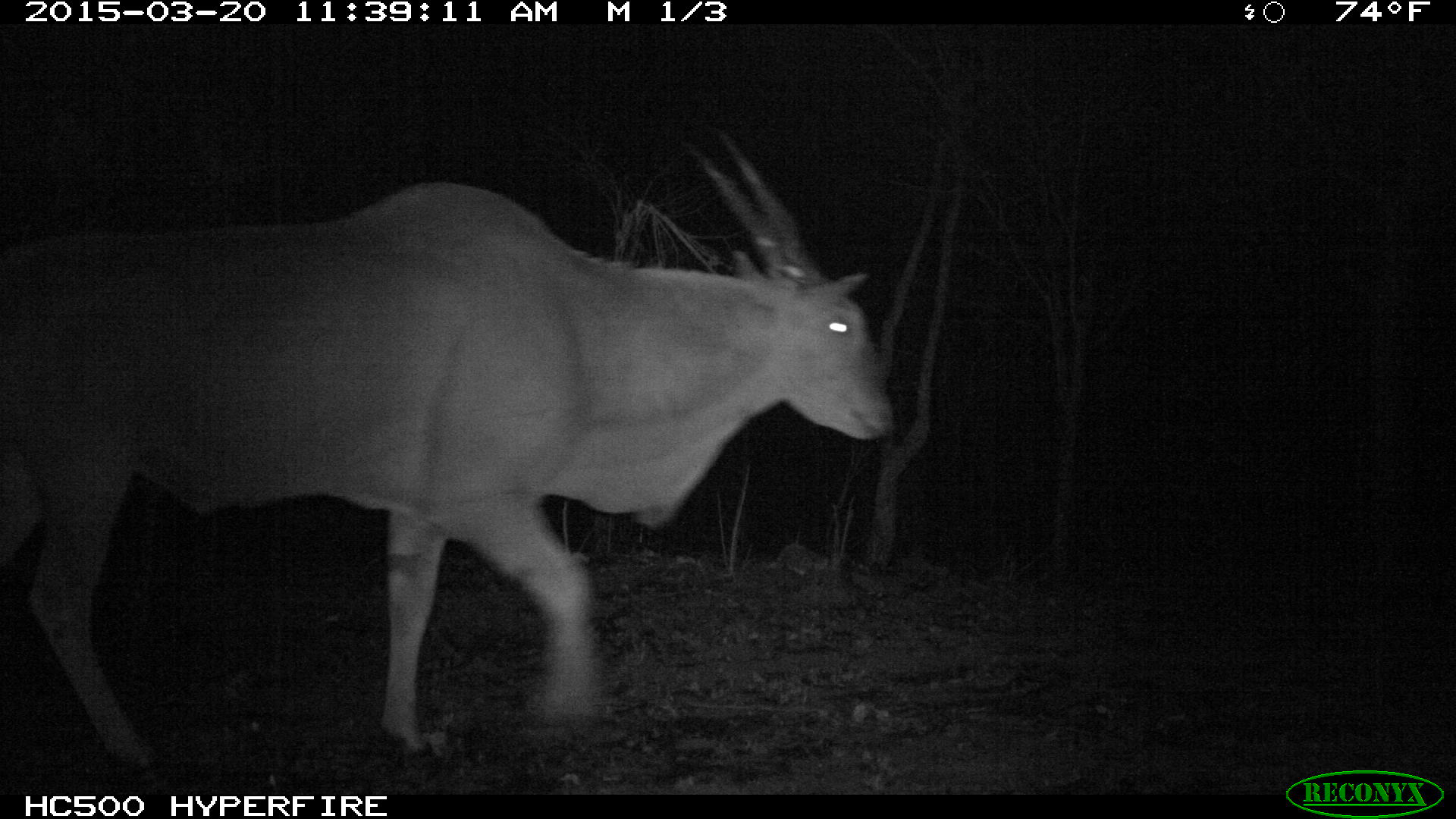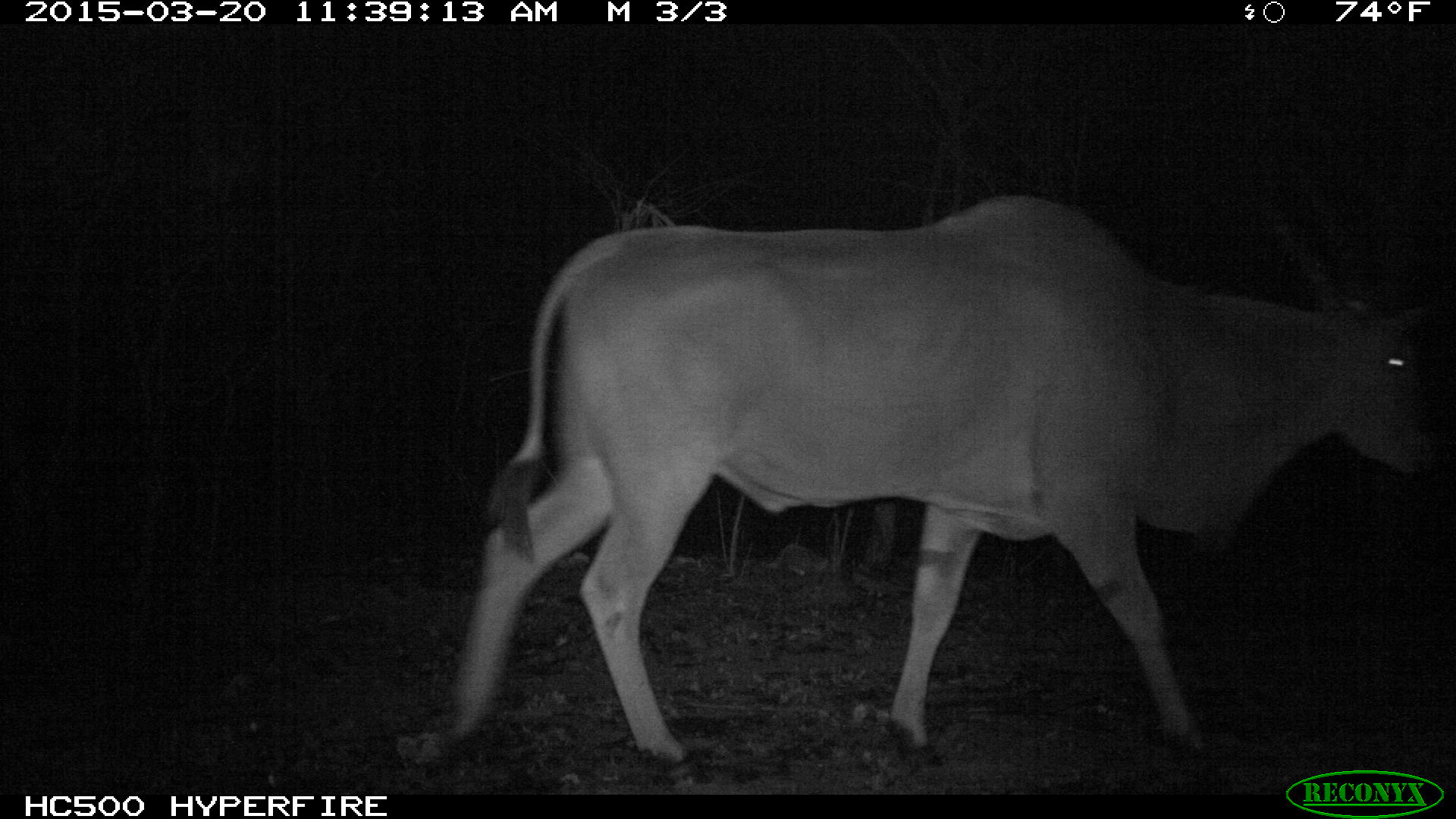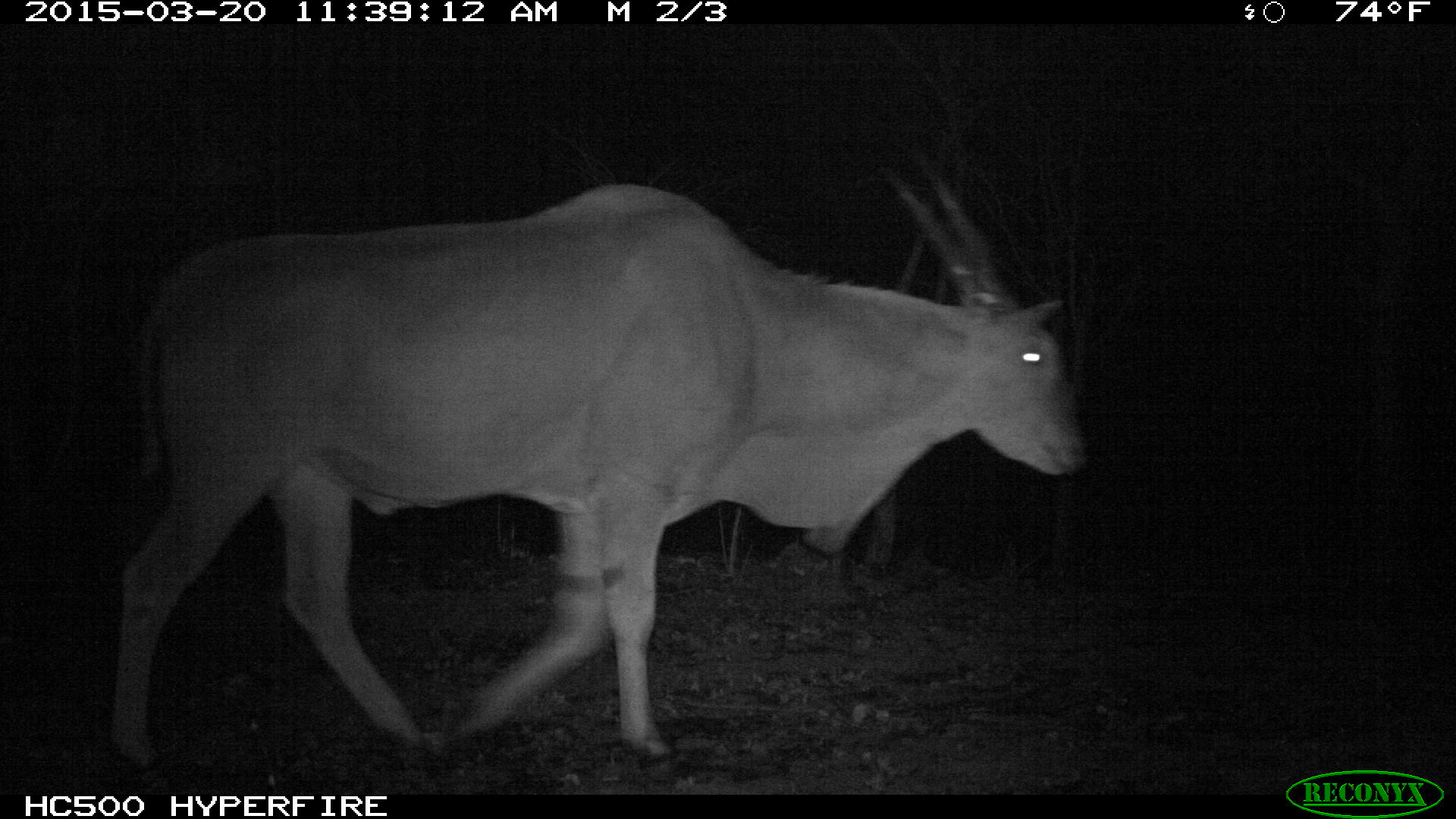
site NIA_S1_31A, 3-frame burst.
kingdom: Animalia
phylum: Chordata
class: Mammalia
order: Artiodactyla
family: Bovidae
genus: Tragelaphus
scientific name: Tragelaphus oryx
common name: eland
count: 1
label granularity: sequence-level